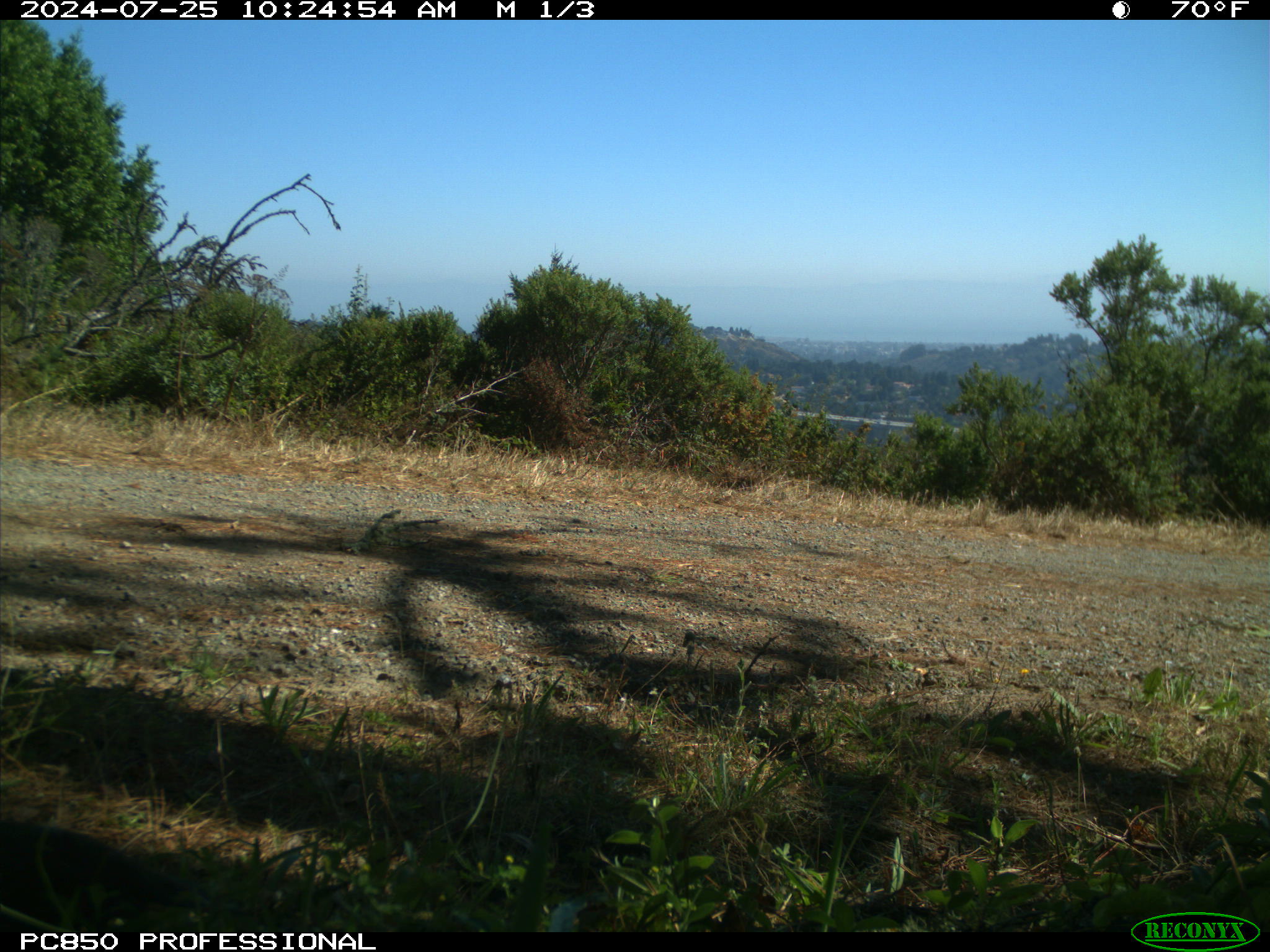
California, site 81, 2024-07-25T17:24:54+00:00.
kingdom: Animalia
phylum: Chordata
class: Aves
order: Galliformes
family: Odontophoridae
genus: Callipepla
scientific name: Callipepla californica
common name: california quail